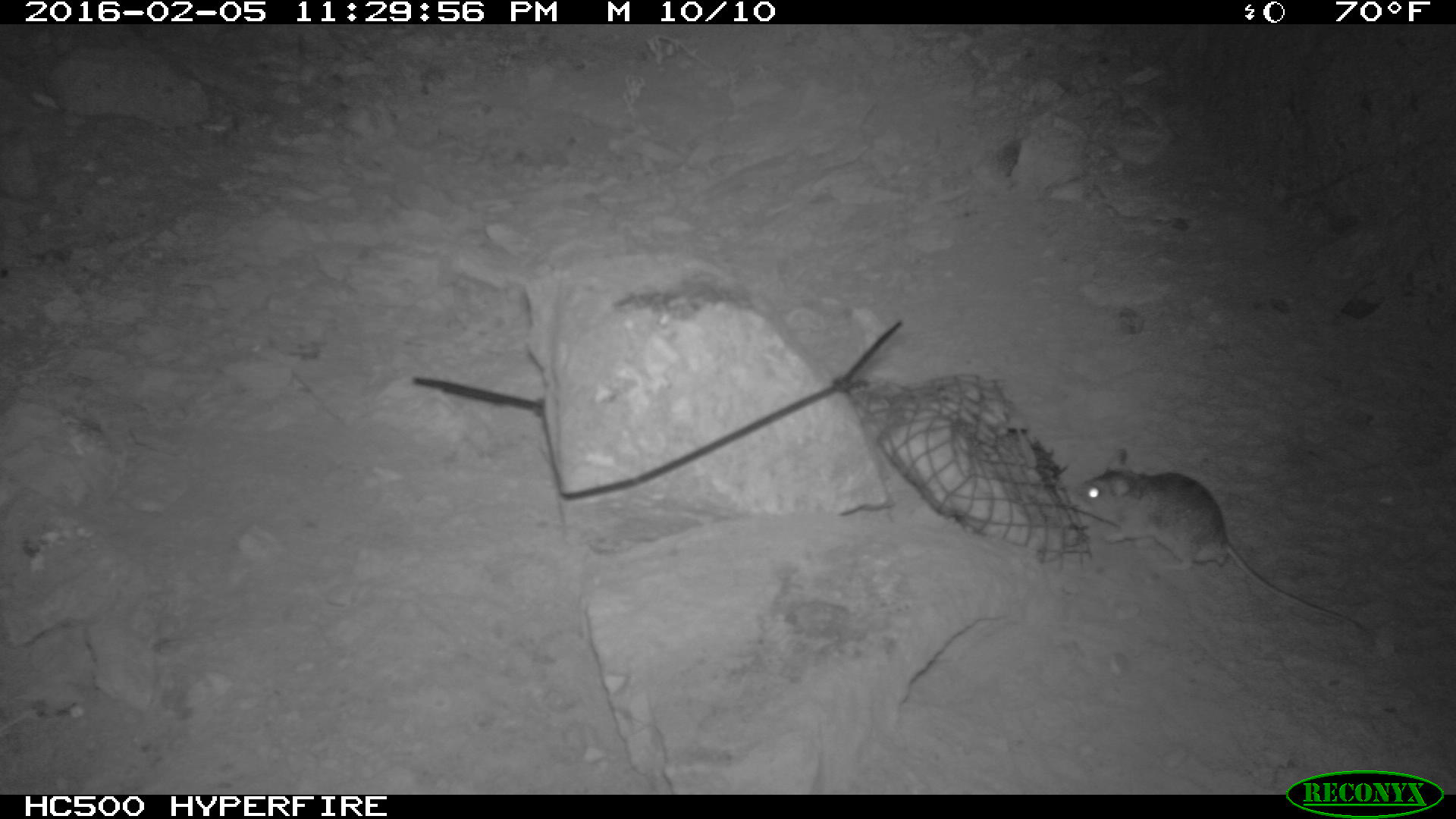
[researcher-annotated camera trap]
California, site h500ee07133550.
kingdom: Animalia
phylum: Chordata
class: Mammalia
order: Rodentia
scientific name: Rodentia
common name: rodent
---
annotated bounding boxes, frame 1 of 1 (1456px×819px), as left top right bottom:
rodent: 1072 445 1361 626